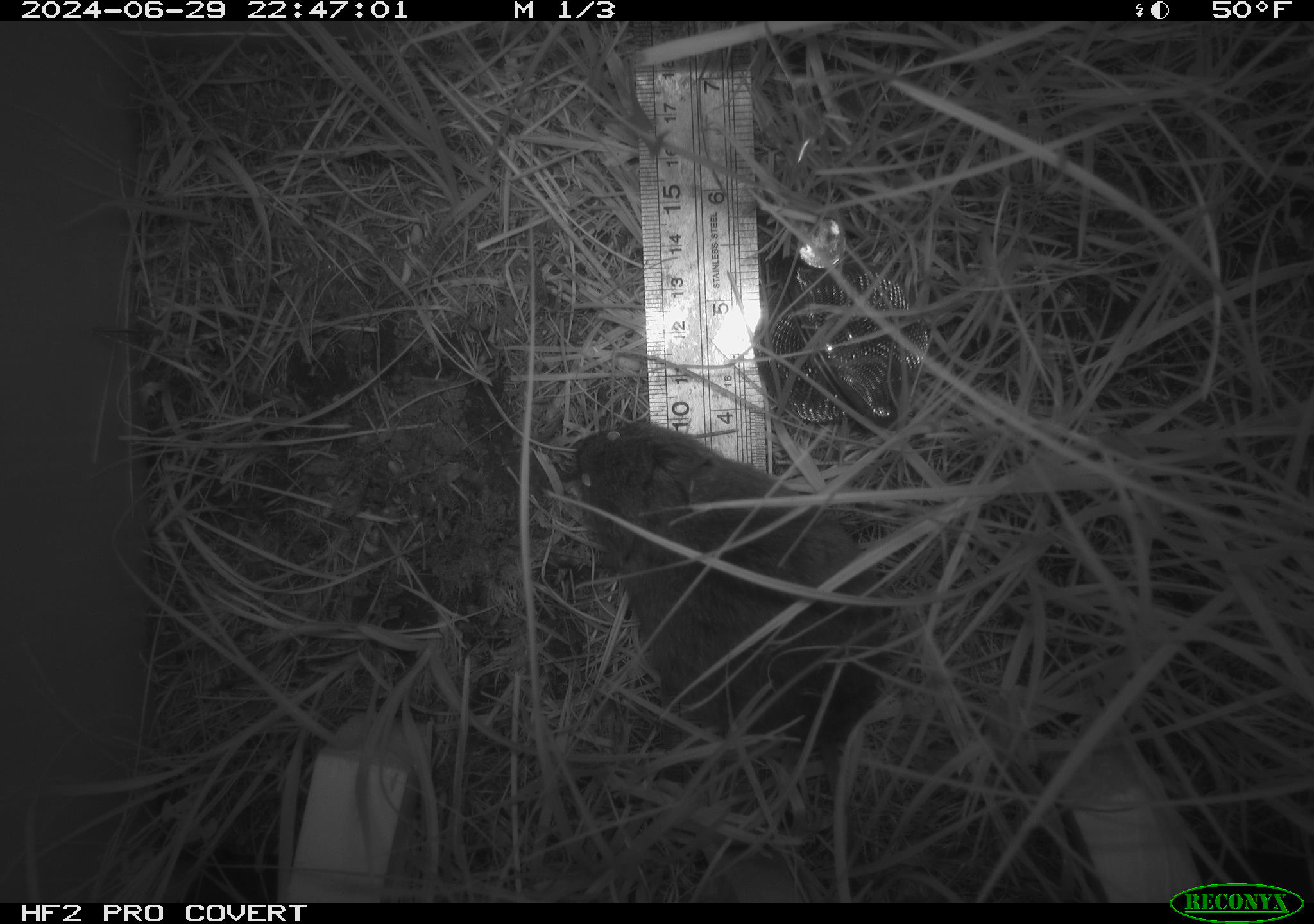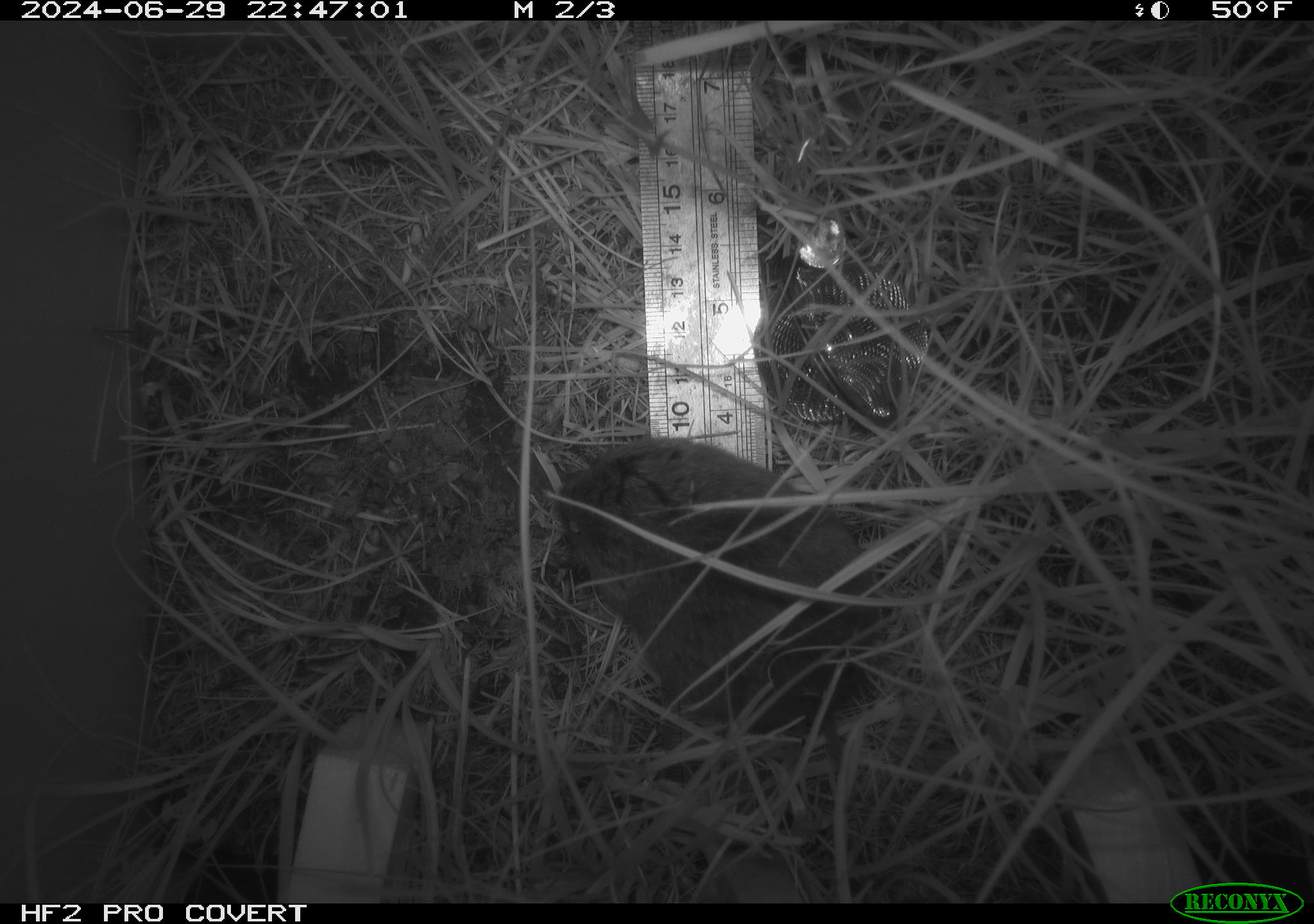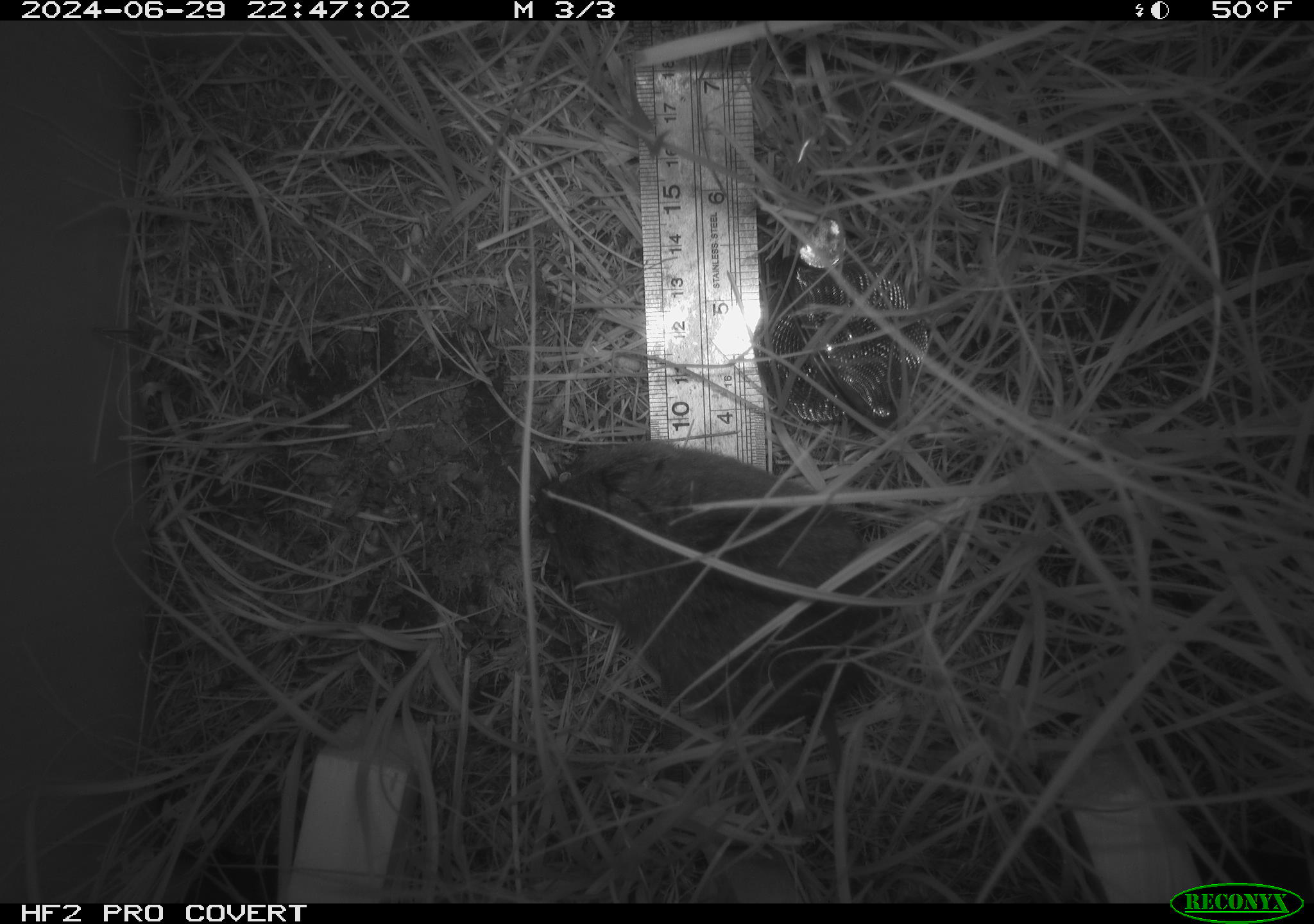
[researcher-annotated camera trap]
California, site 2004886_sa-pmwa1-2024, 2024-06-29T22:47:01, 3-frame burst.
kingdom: Animalia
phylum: Chordata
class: Mammalia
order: Rodentia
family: Cricetidae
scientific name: Arvicolinae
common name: voles, lemmings, and muskrats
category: arvicolinae subfamily